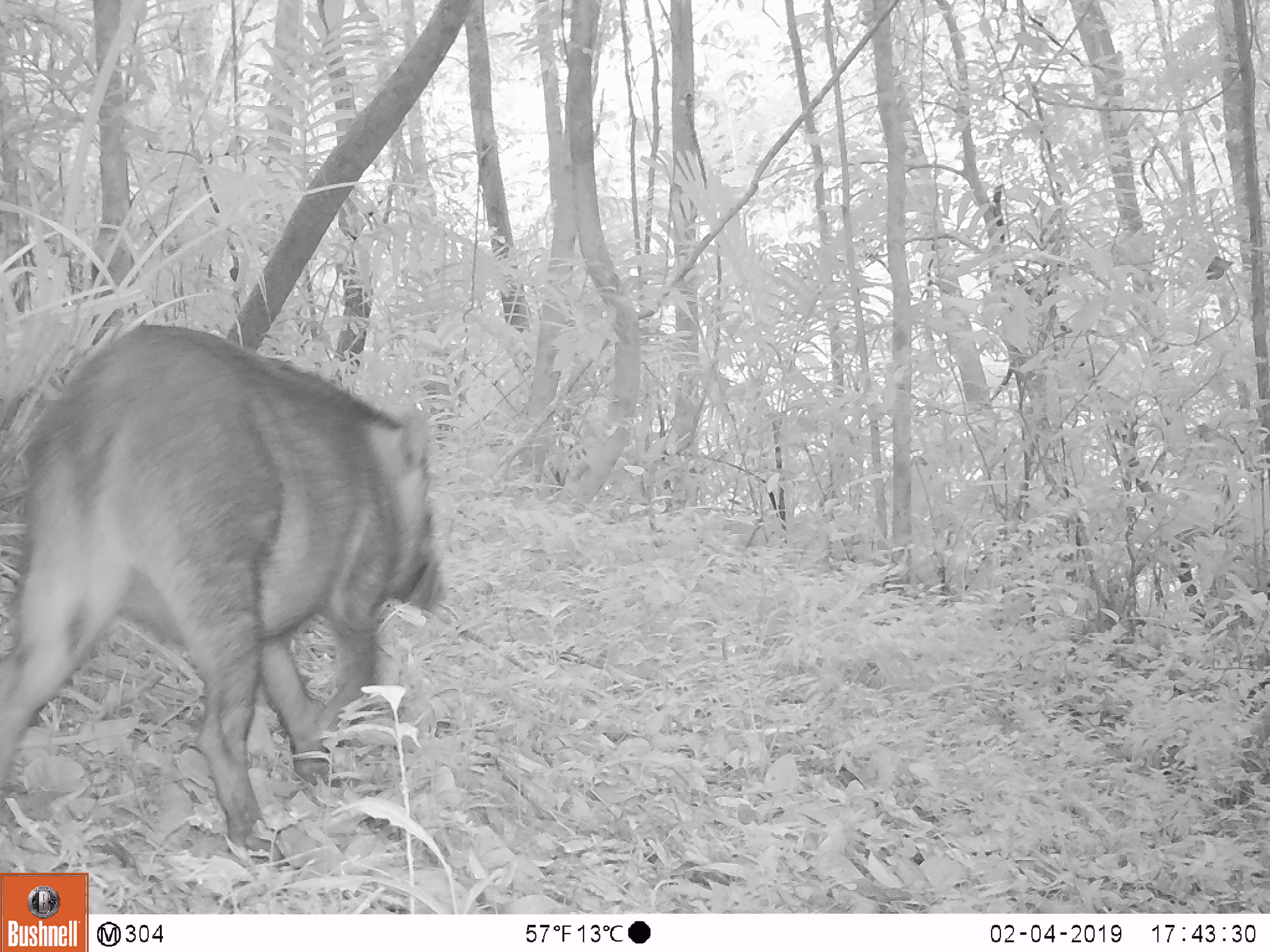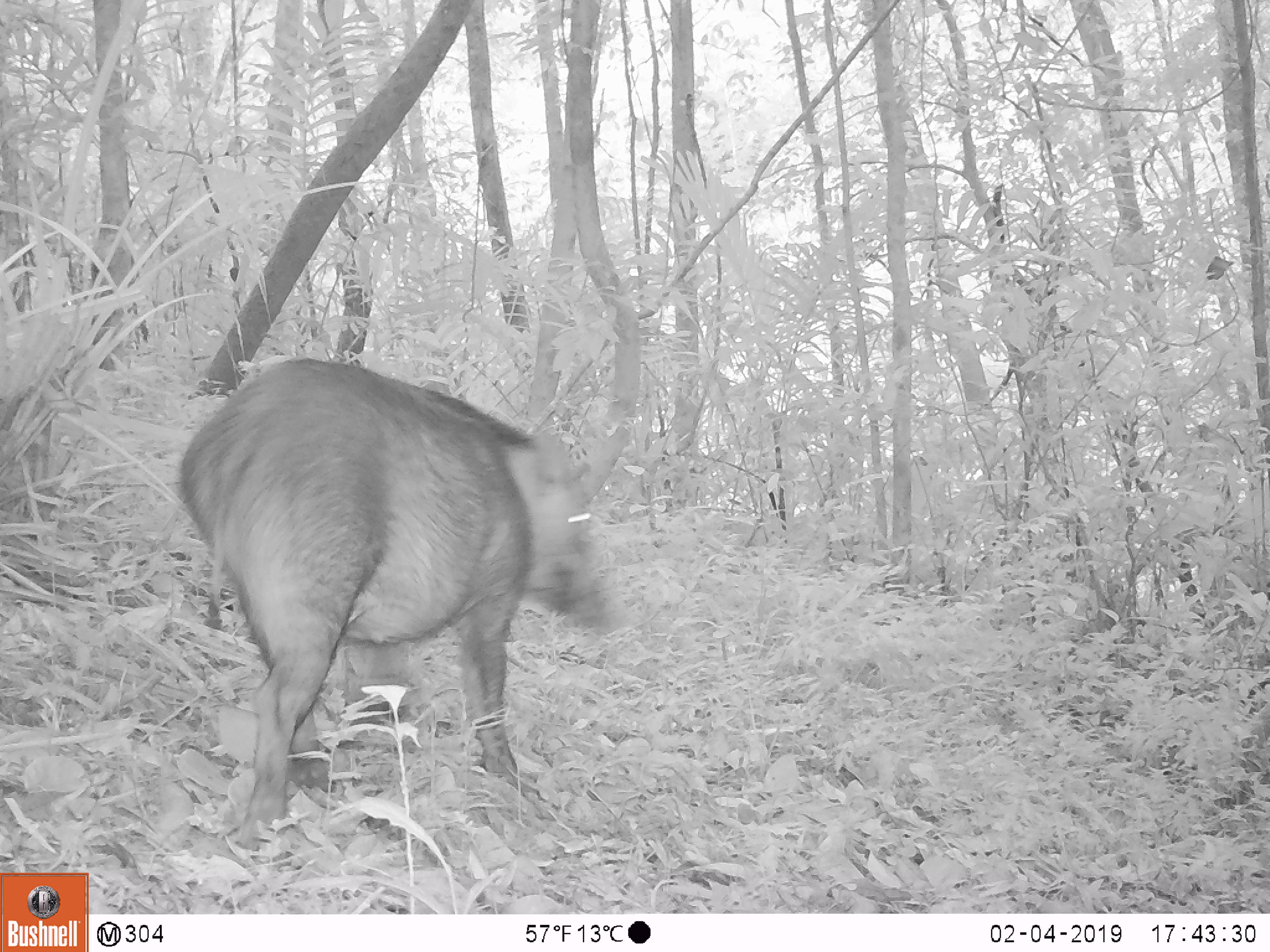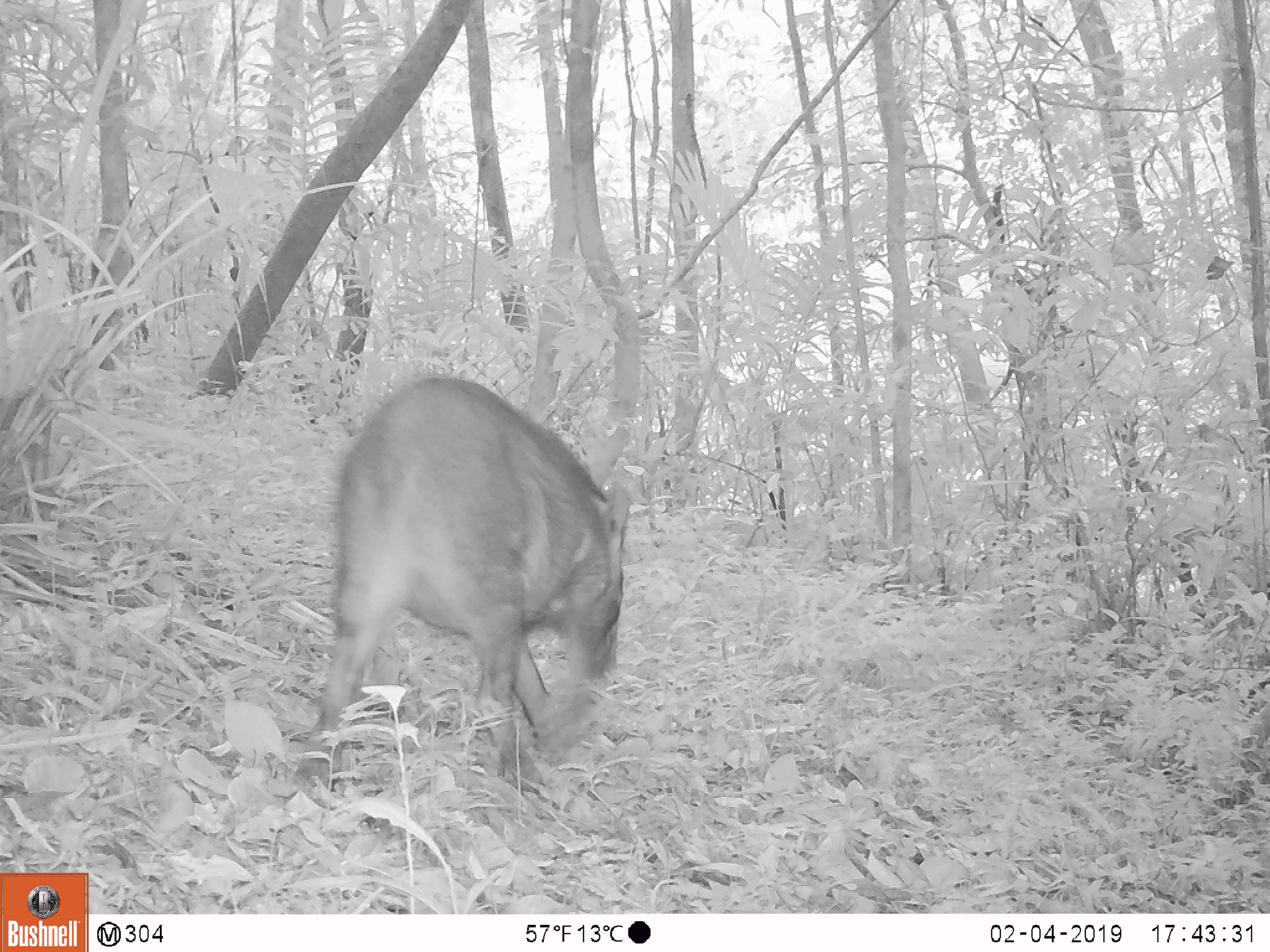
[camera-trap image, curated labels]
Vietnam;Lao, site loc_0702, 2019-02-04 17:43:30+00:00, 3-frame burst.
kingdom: Animalia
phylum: Chordata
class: Mammalia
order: Artiodactyla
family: Suidae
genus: Sus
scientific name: Sus scrofa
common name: eurasian wild pig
Eurasian wild pig (Sus scrofa). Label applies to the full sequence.